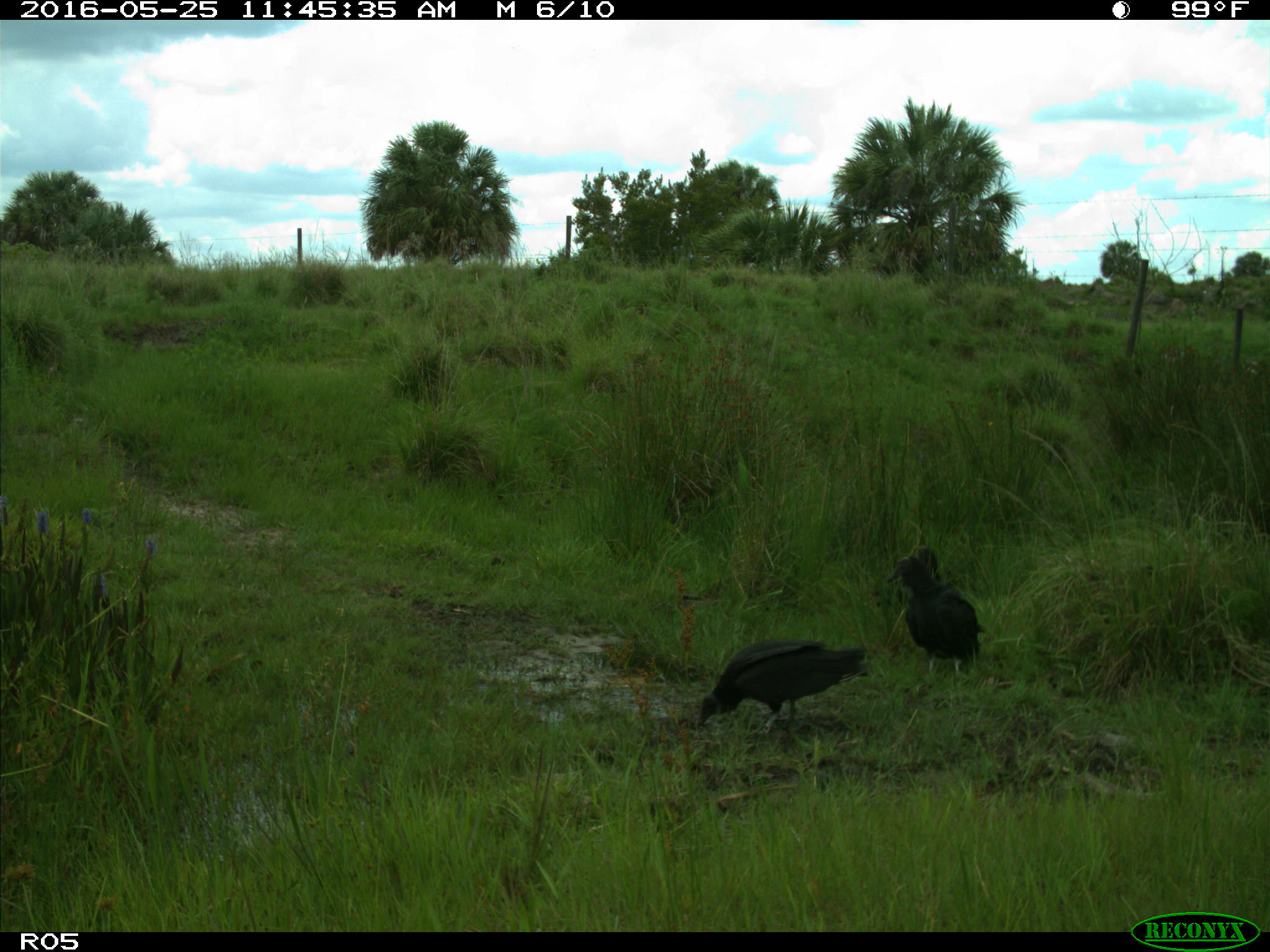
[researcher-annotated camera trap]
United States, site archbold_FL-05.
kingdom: Animalia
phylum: Chordata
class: Aves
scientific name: Aves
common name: birds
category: unidentified bird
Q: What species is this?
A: Unidentified bird (birds) (Aves).